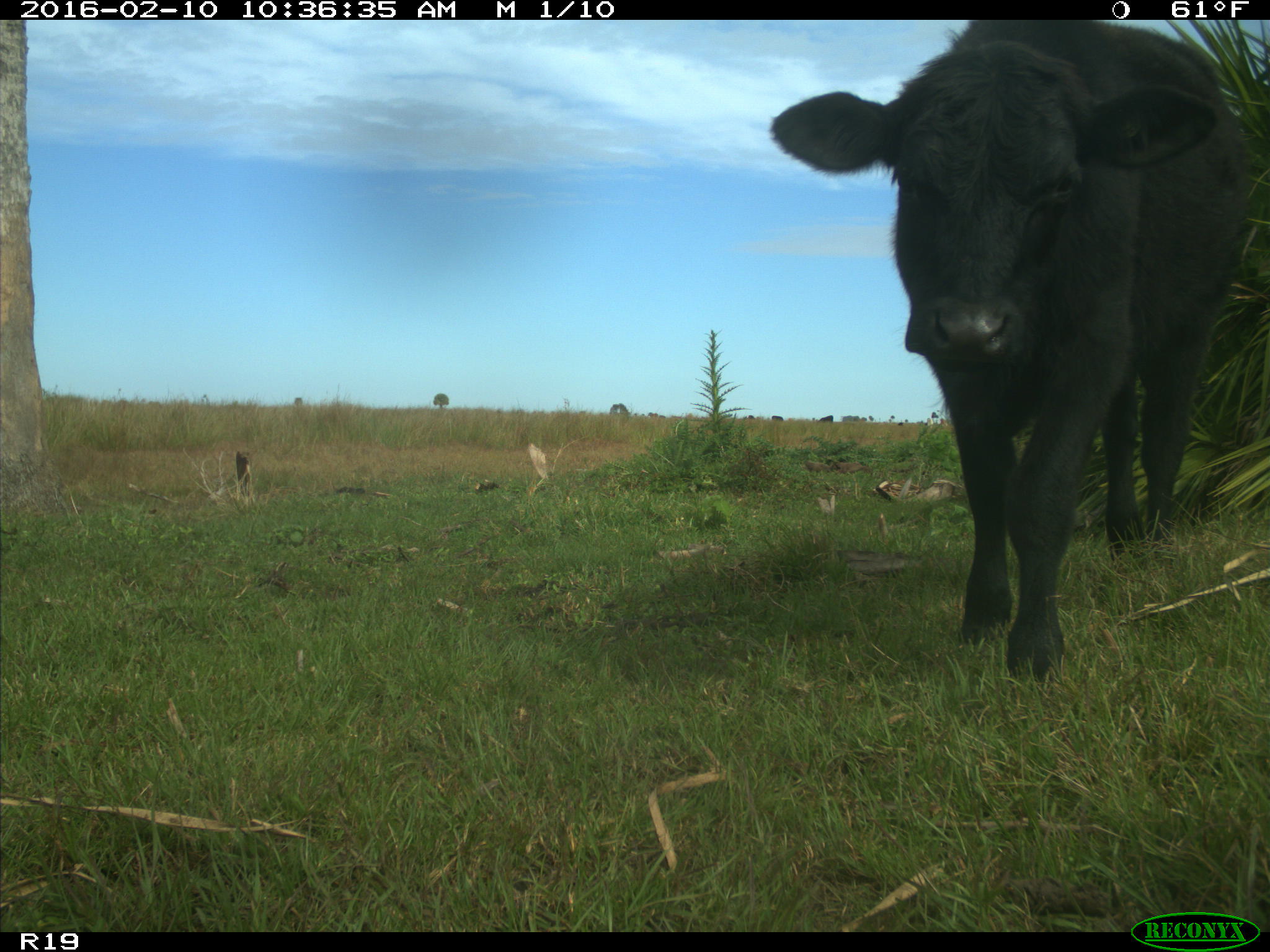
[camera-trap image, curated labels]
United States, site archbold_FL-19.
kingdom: Animalia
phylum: Chordata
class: Mammalia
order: Artiodactyla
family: Bovidae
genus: Bos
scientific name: Bos taurus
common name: domestic cow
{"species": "Bos taurus (domestic cow)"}